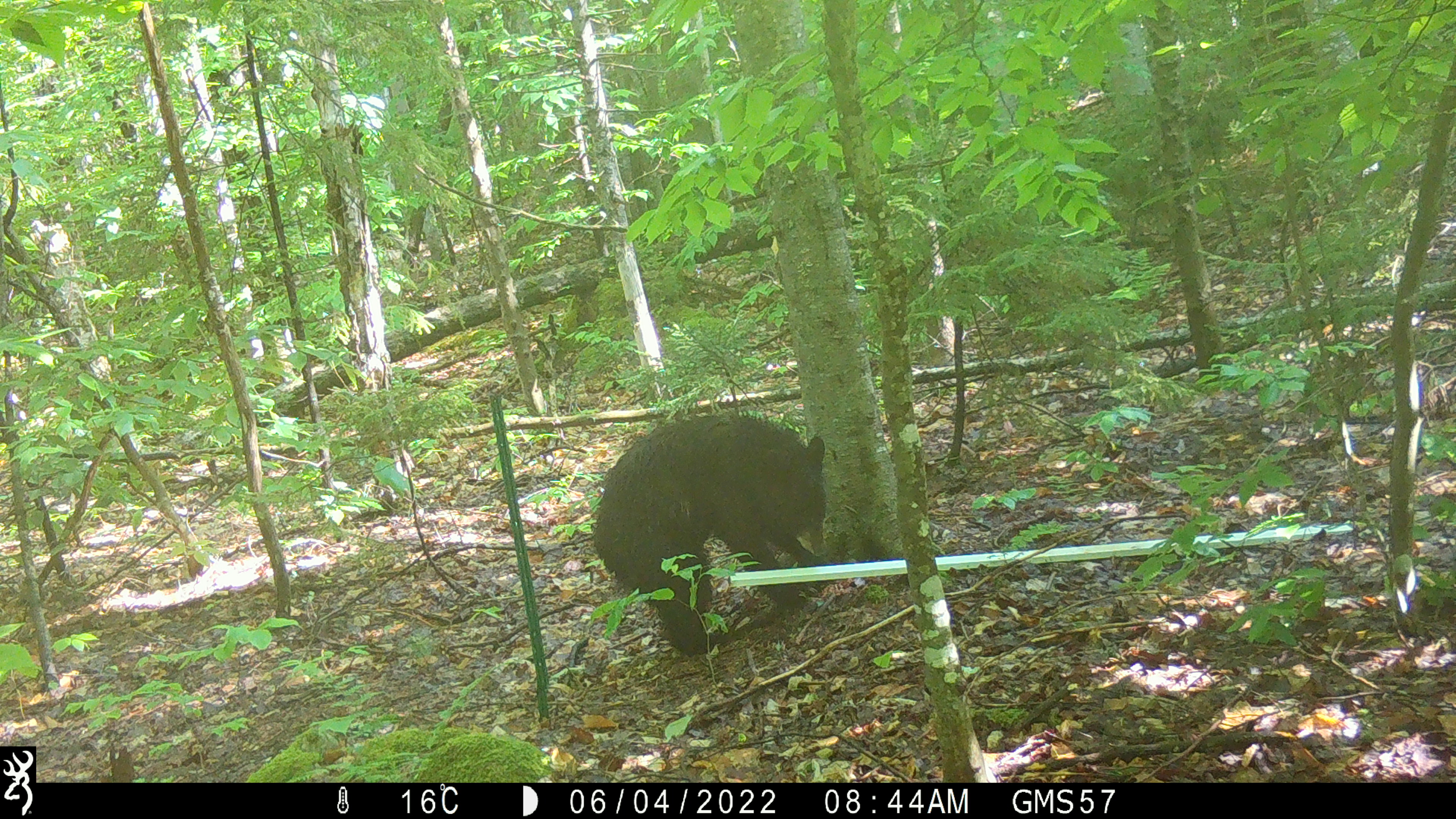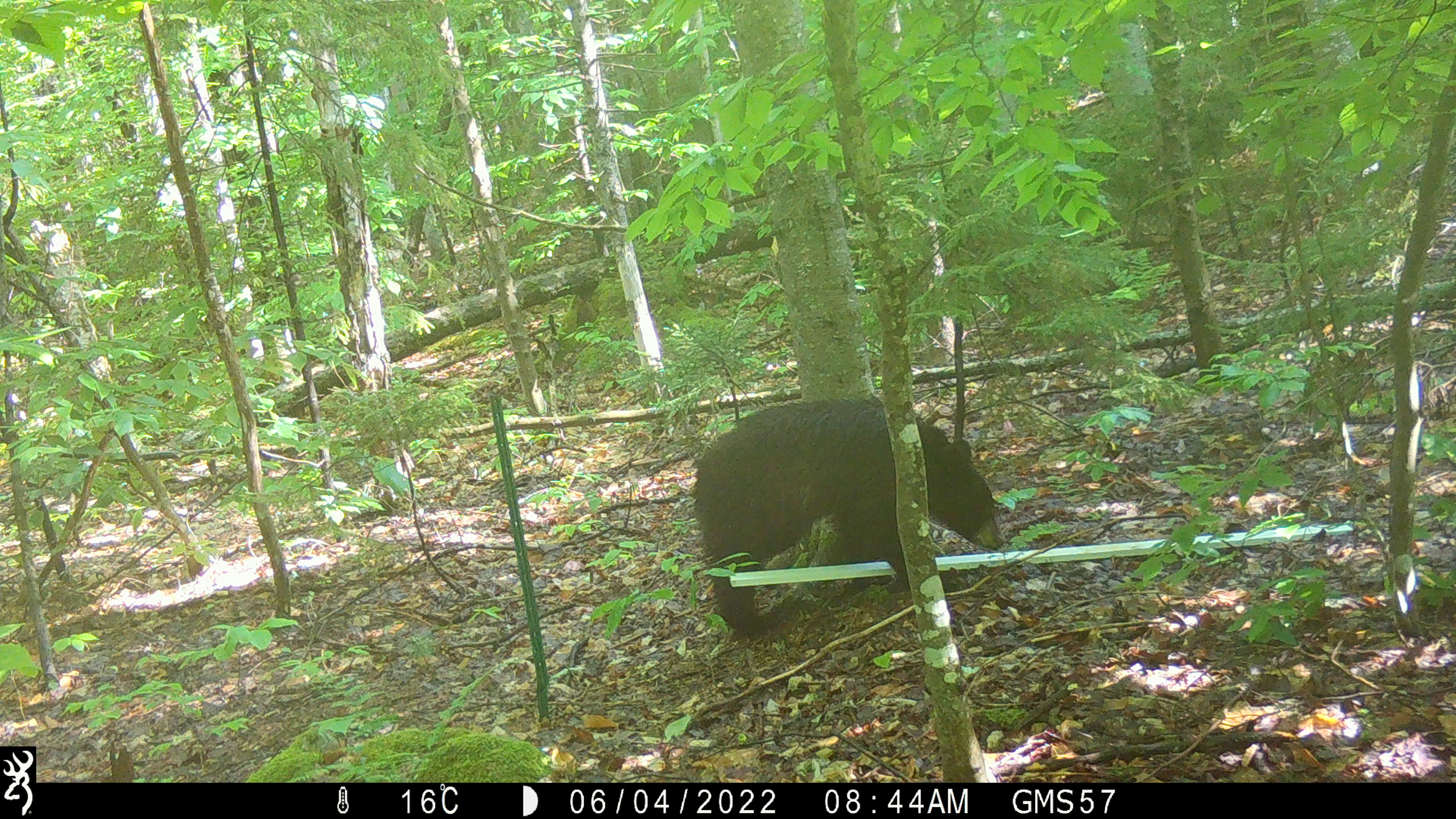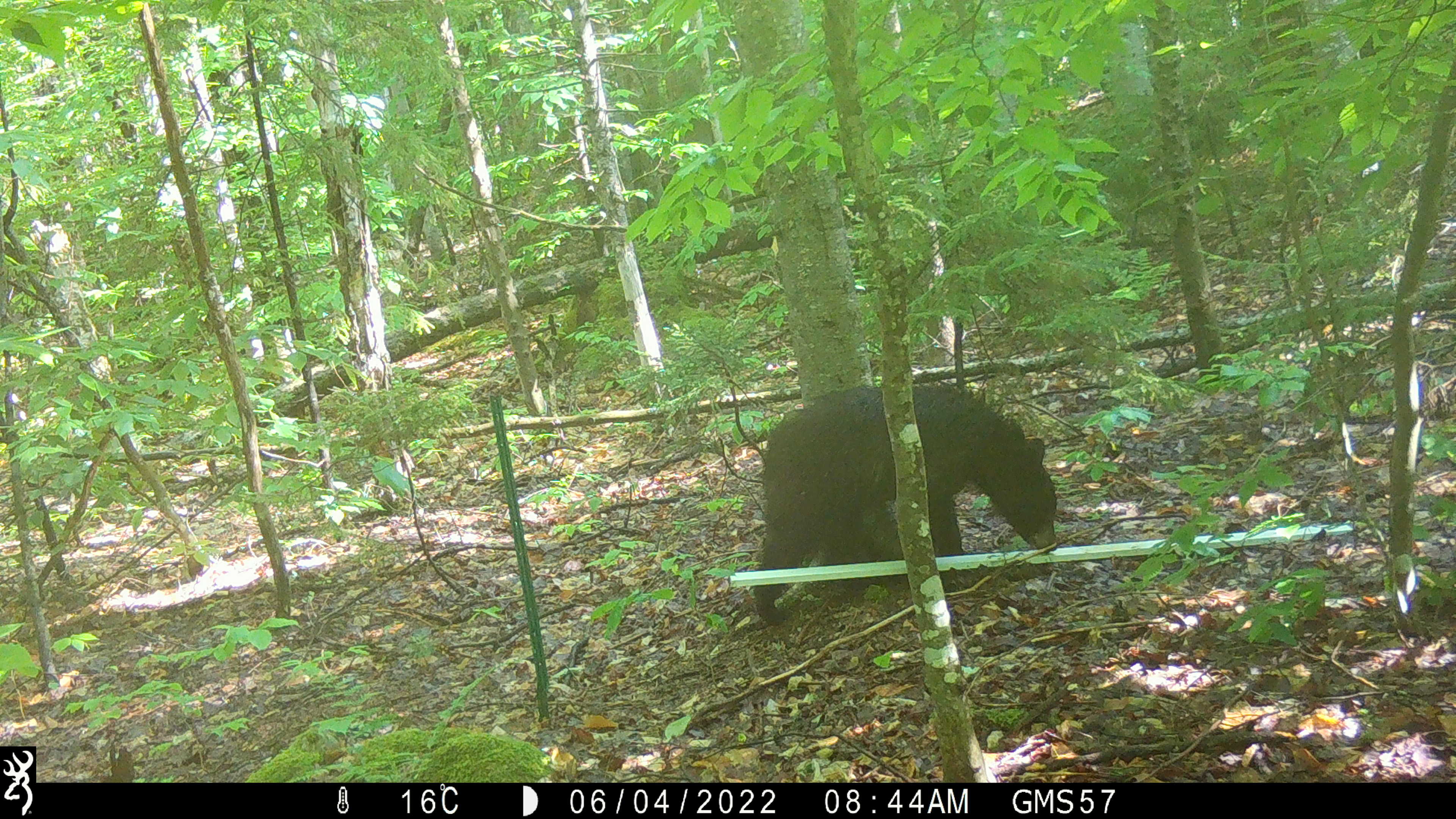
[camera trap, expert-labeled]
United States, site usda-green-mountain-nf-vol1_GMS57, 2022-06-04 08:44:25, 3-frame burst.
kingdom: Animalia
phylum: Chordata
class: Mammalia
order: Carnivora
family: Ursidae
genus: Ursus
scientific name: Ursus americanus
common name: black bear